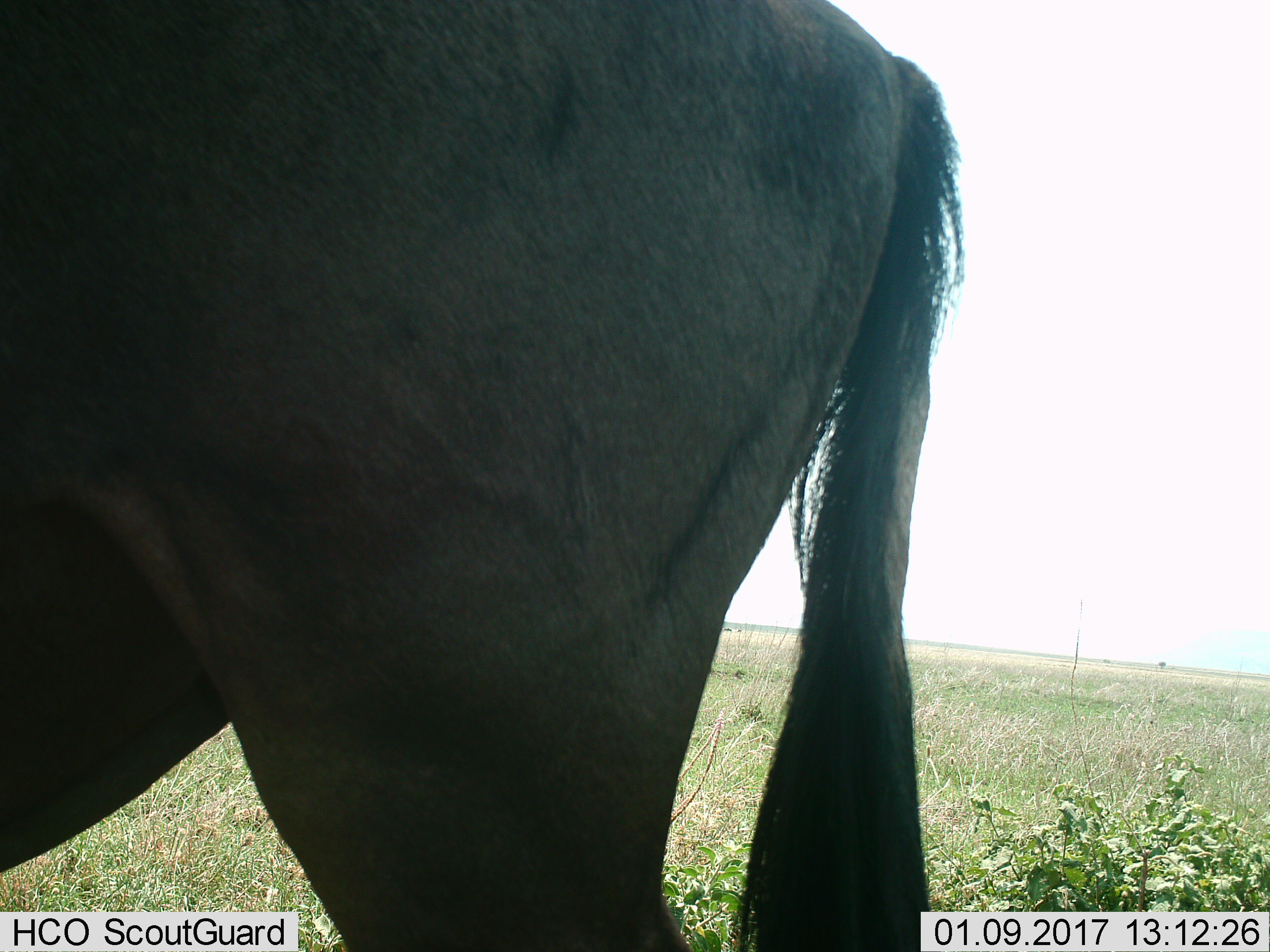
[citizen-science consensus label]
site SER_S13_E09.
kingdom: Animalia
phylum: Chordata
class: Mammalia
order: Artiodactyla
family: Bovidae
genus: Connochaetes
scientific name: Connochaetes taurinus taurinus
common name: blue wildebeest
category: wildebeestblue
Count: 1.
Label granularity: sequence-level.